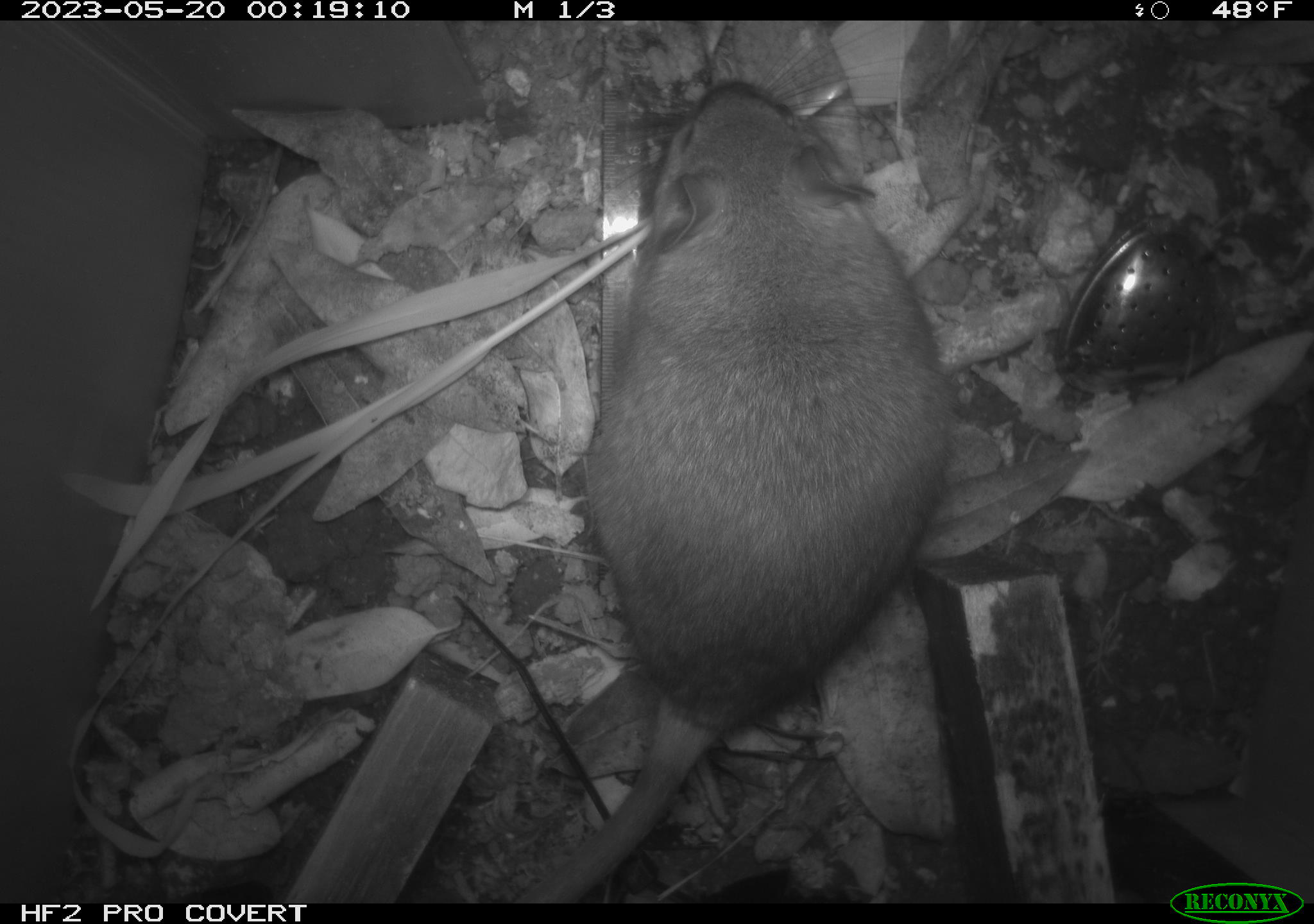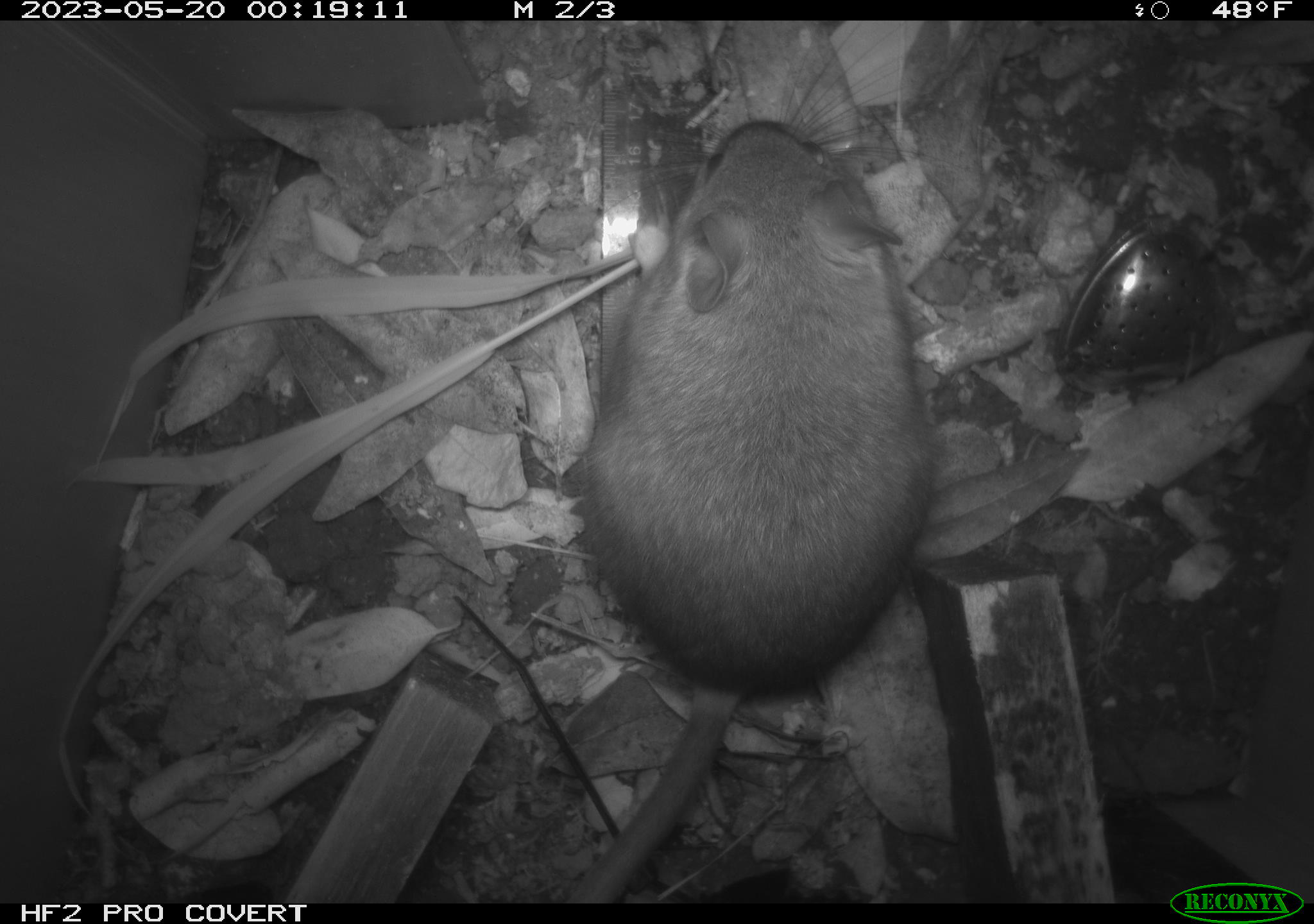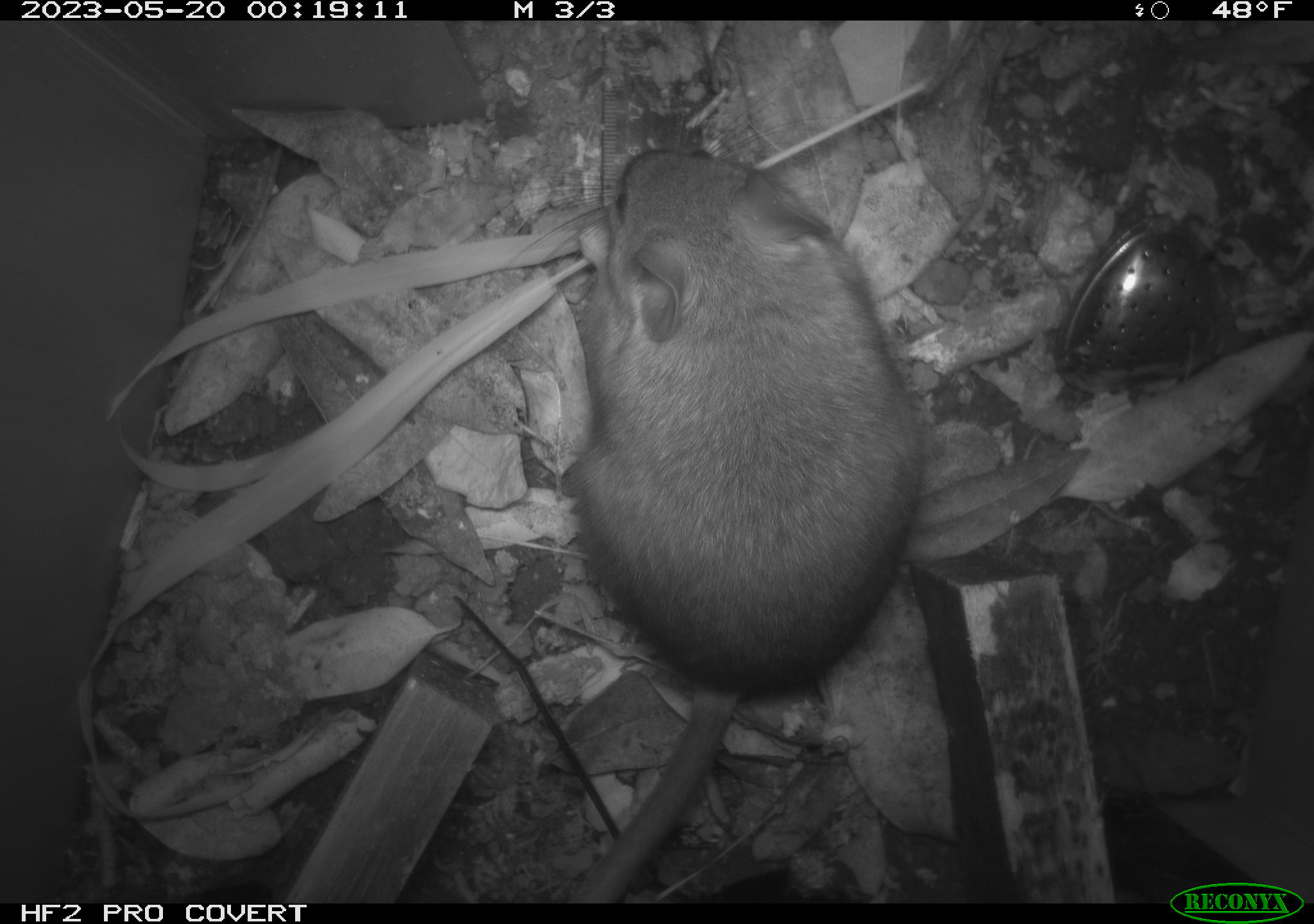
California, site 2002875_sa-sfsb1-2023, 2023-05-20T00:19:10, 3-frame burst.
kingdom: Animalia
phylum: Chordata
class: Mammalia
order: Rodentia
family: Cricetidae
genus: Neotoma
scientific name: Neotoma fuscipes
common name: dusky-footed woodrat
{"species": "dusky-footed woodrat (Neotoma fuscipes)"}